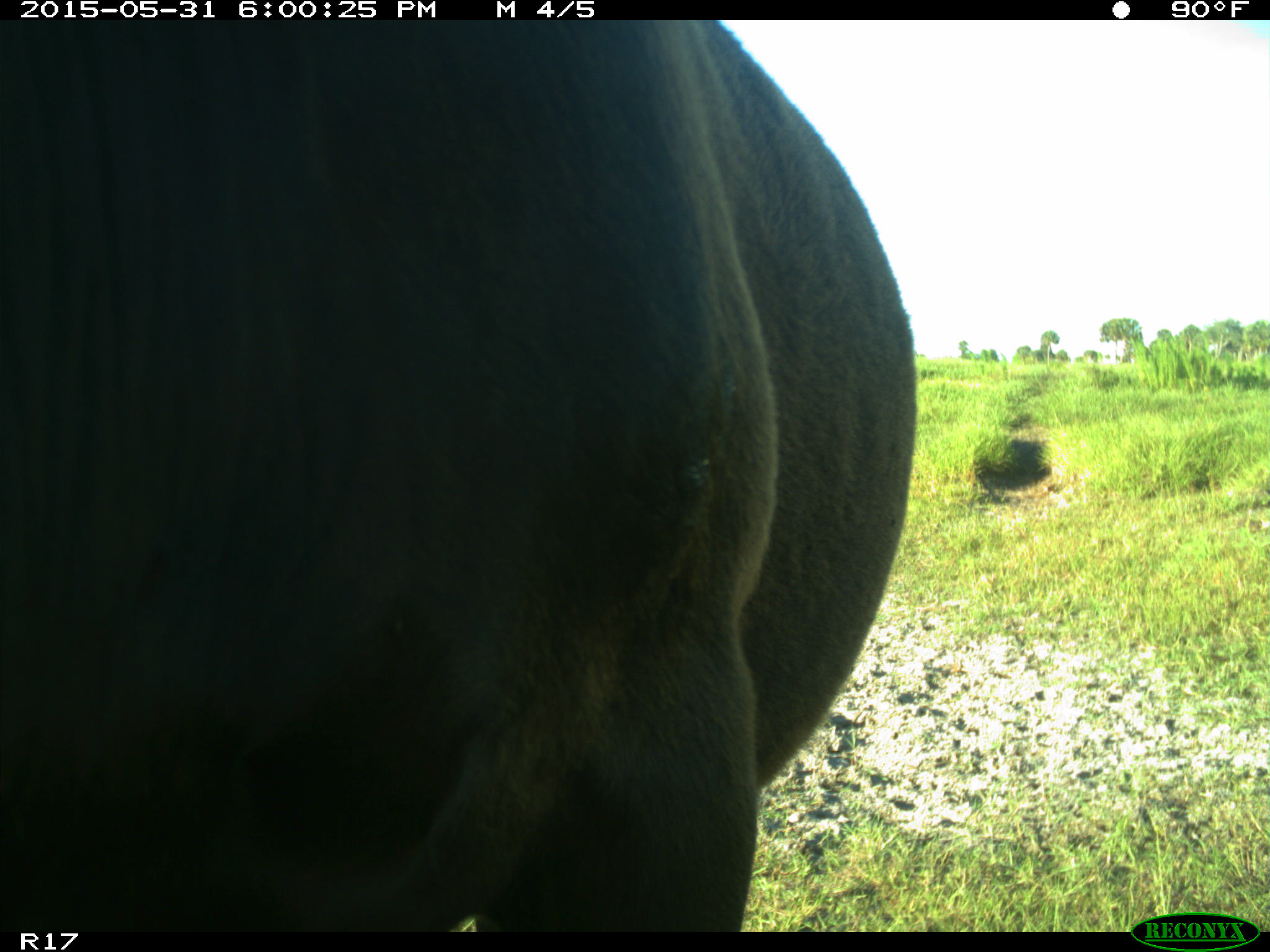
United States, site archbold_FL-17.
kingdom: Animalia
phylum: Chordata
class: Mammalia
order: Artiodactyla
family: Bovidae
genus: Bos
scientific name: Bos taurus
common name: domestic cow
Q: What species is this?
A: Bos taurus (domestic cow).